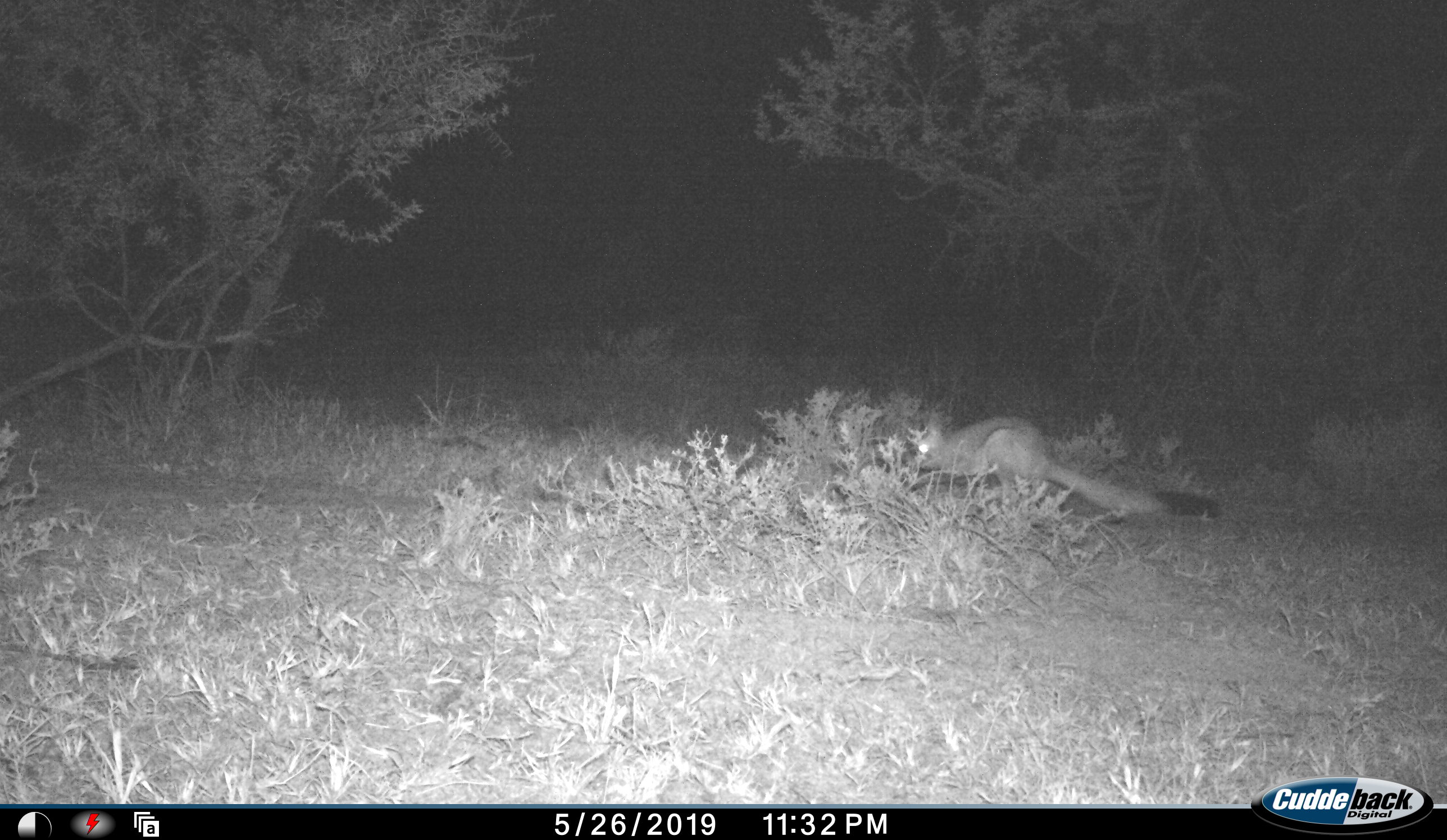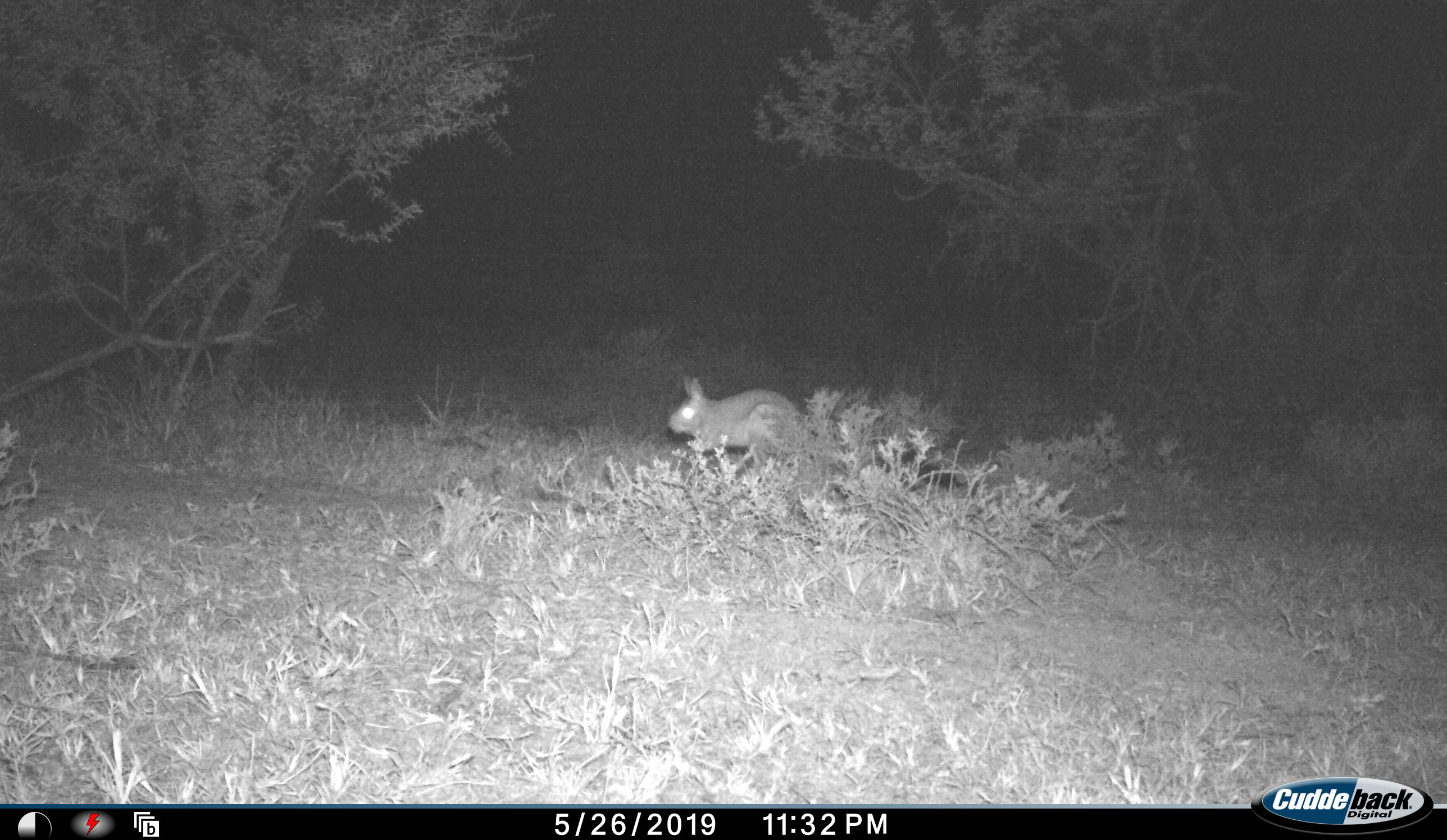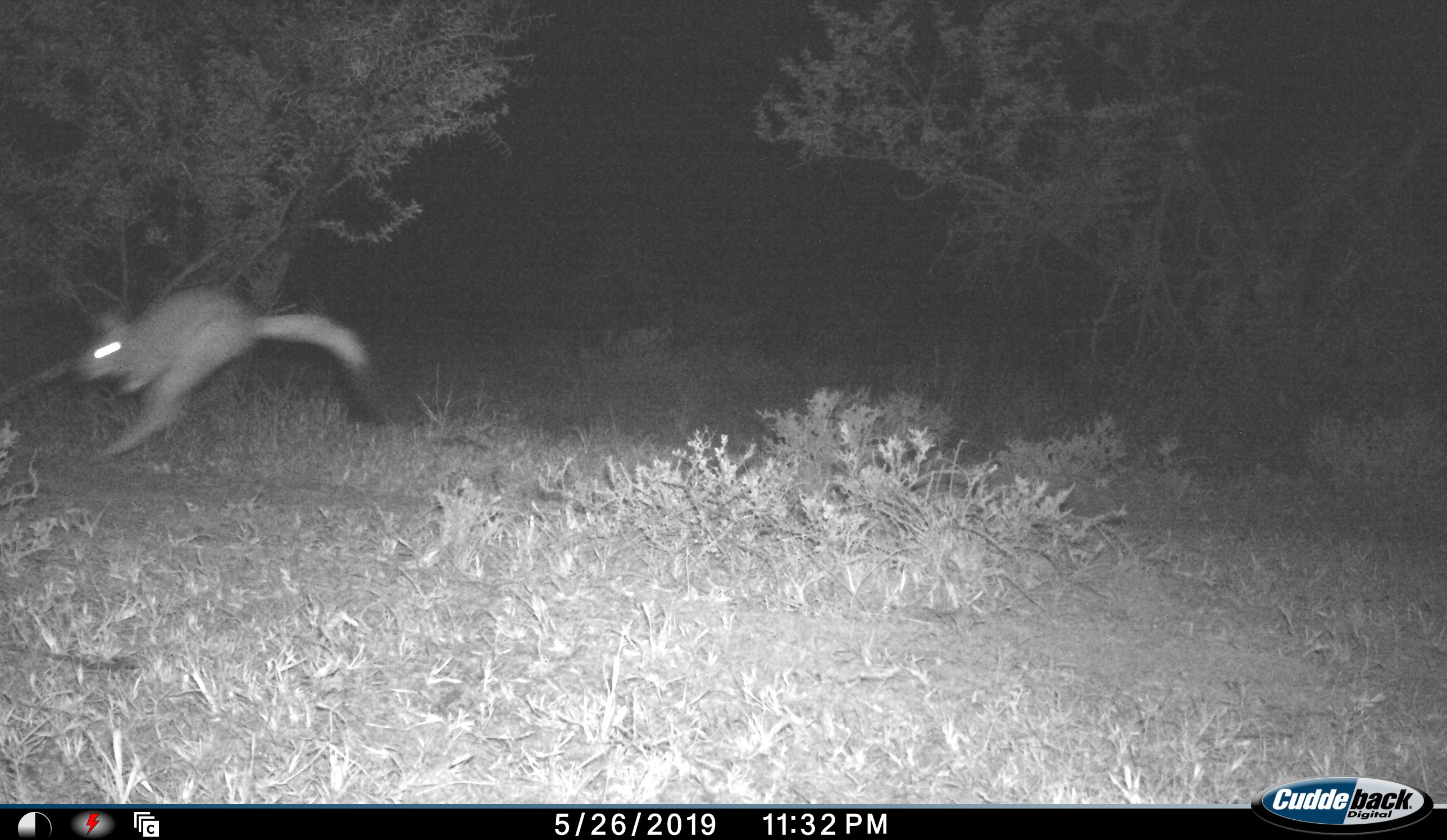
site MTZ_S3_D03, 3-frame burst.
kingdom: Animalia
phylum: Chordata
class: Mammalia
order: Rodentia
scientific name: Rodentia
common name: rodent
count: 1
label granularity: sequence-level